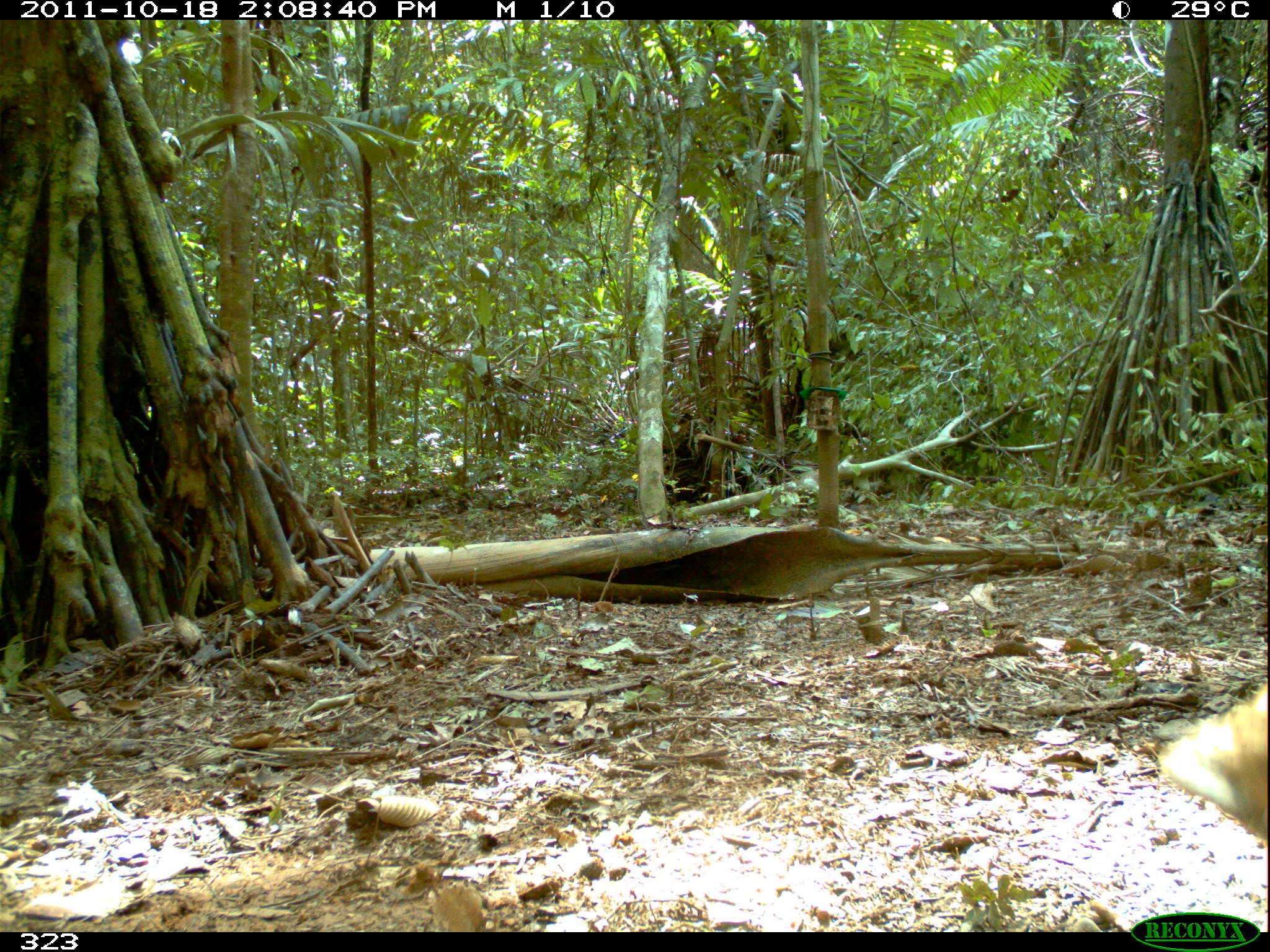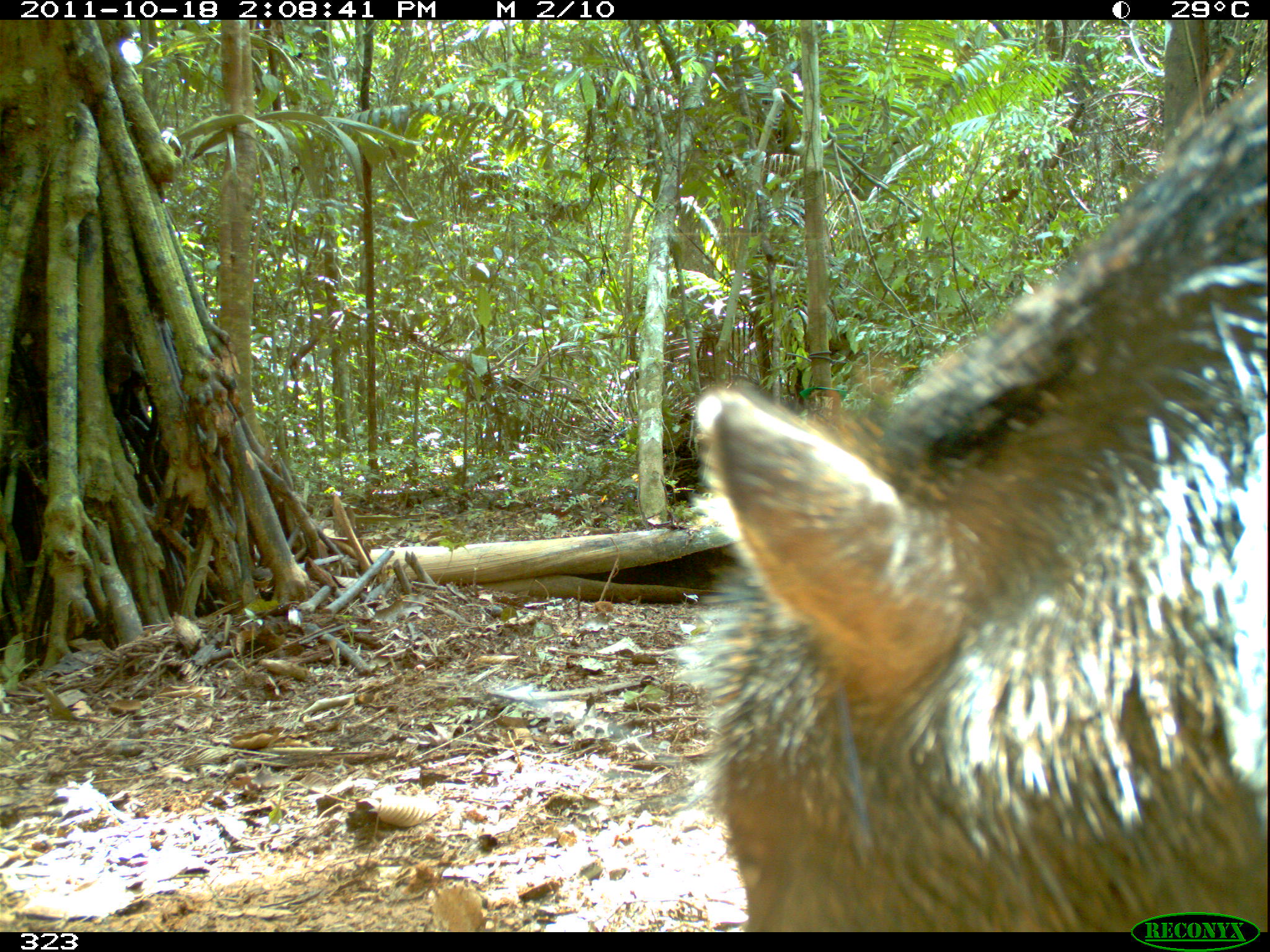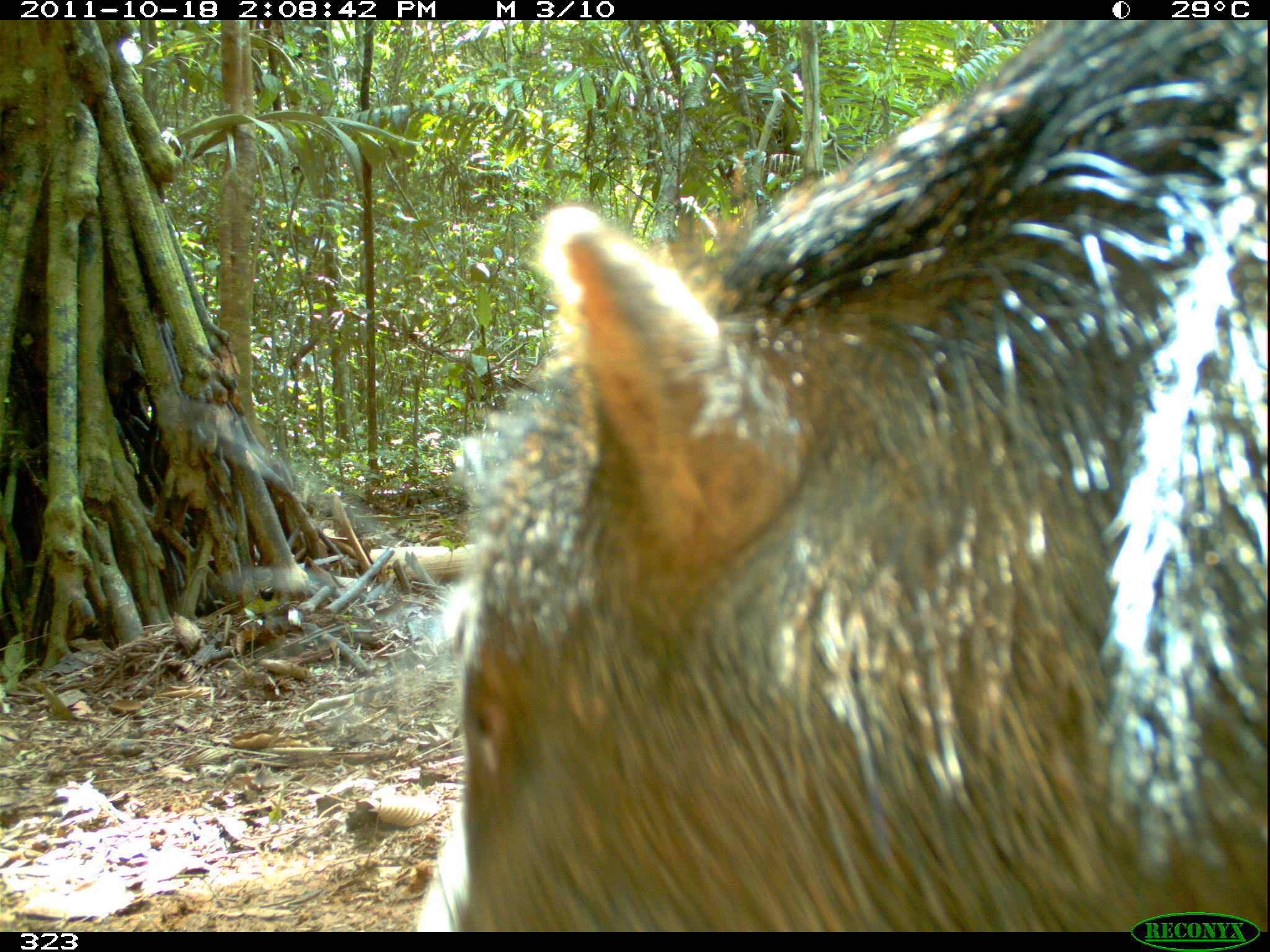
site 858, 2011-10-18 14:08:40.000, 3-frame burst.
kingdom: Animalia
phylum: Chordata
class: Mammalia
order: Artiodactyla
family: Tayassuidae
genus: Tayassu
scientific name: Tayassu pecari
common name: white-lipped peccary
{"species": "Tayassu pecari (white-lipped peccary)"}